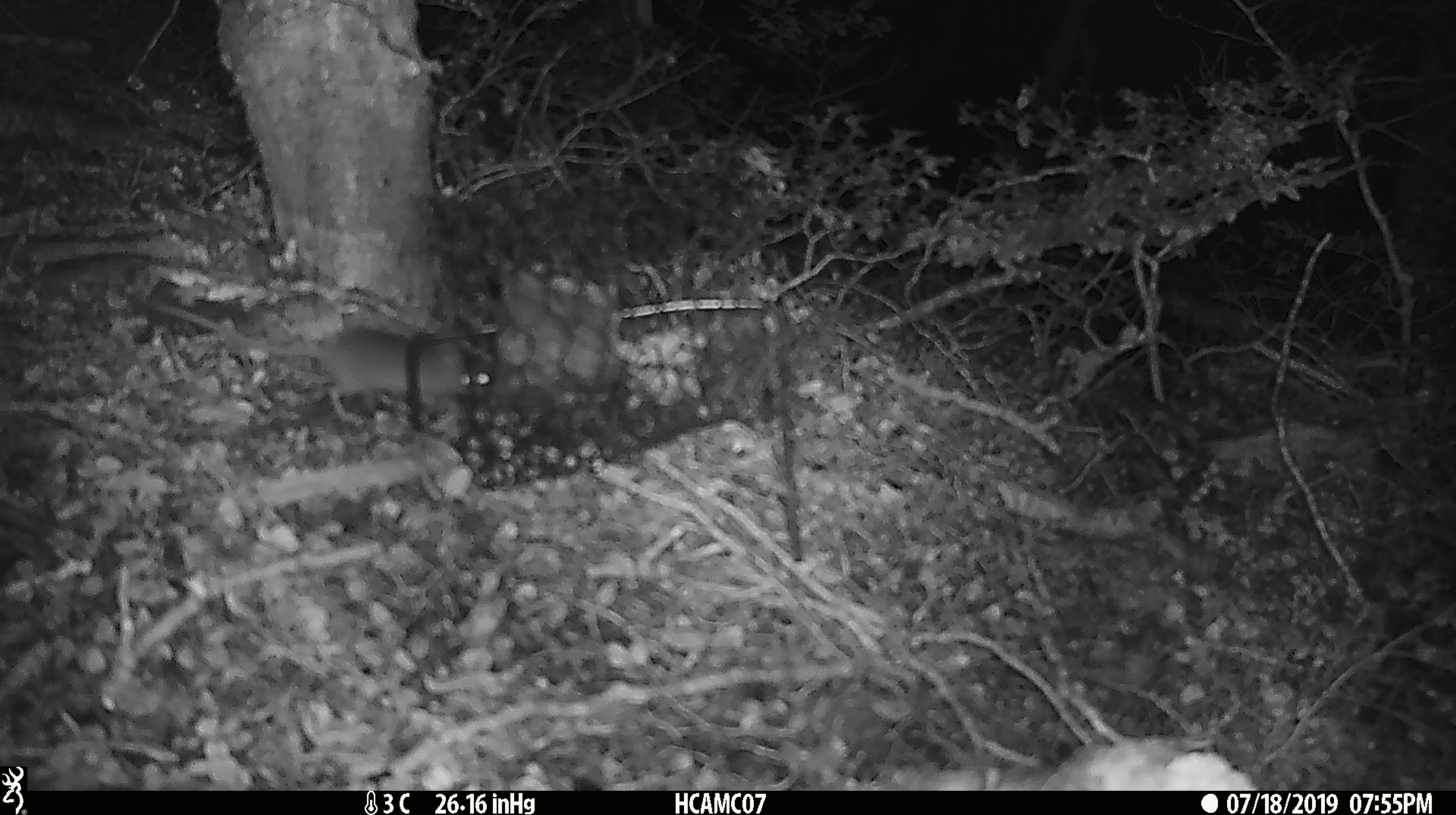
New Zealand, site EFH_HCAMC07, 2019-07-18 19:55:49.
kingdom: Animalia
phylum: Chordata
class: Mammalia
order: Rodentia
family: Muridae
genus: Mus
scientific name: Mus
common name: mouse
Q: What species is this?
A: Mouse (Mus).